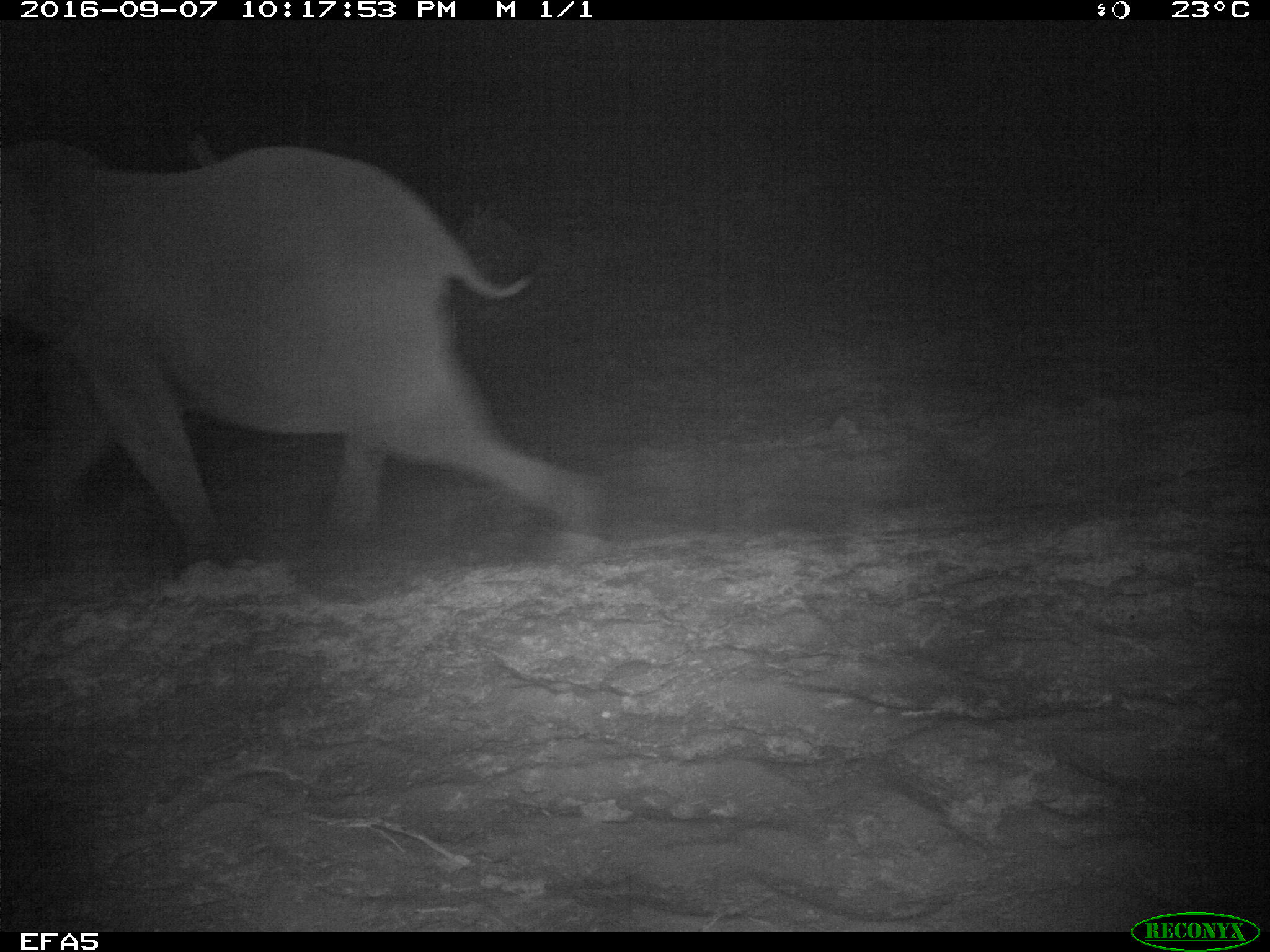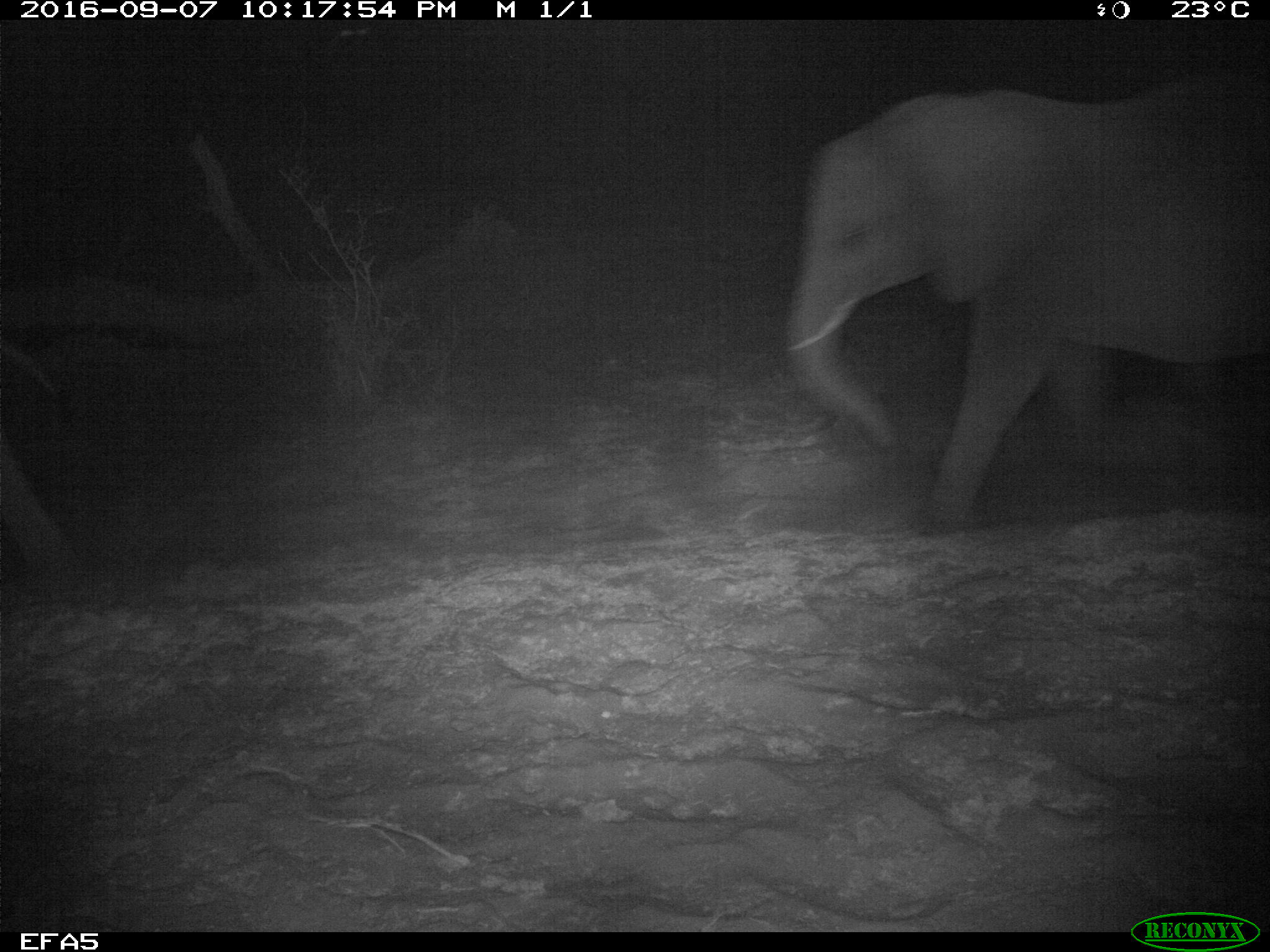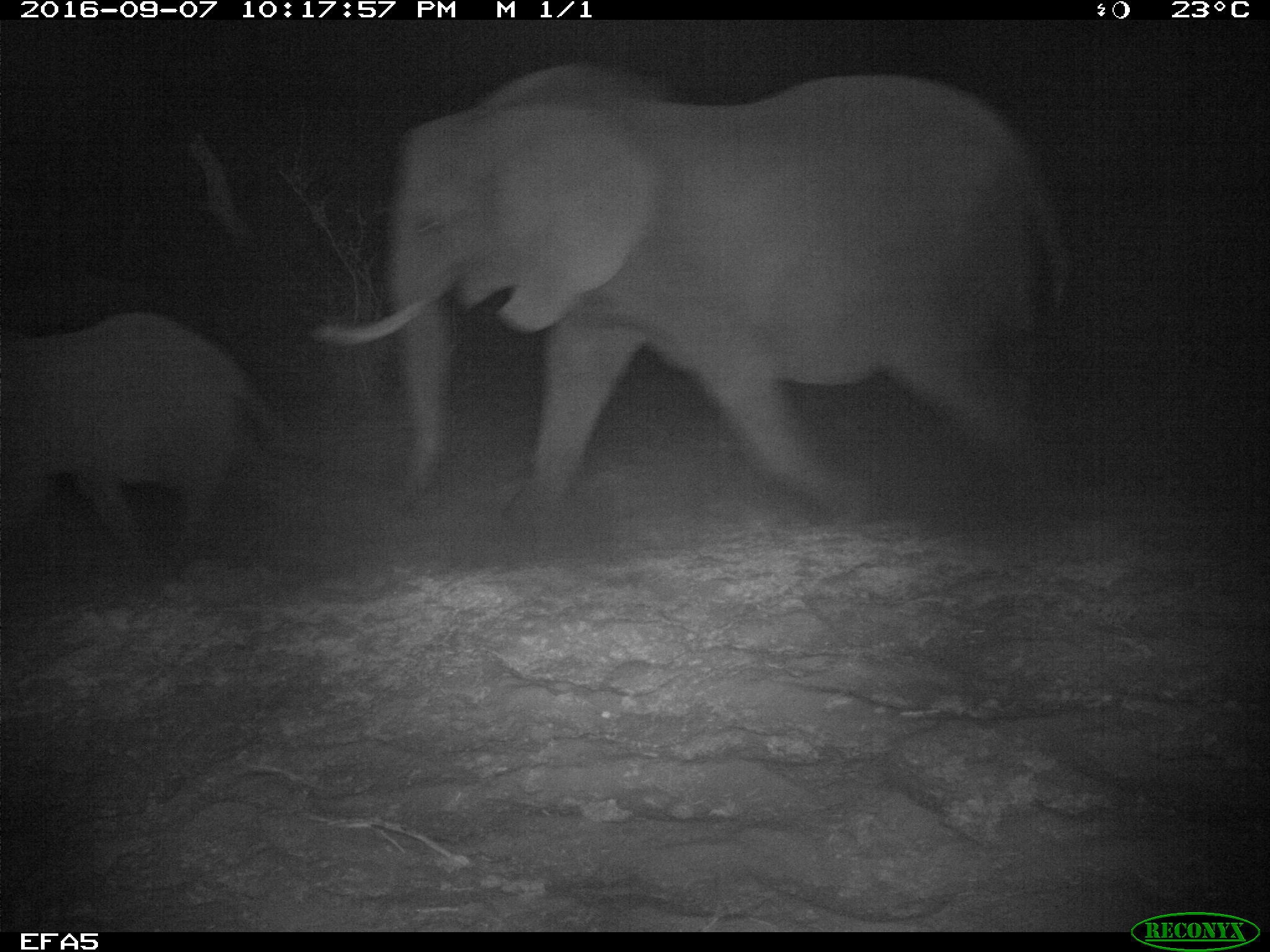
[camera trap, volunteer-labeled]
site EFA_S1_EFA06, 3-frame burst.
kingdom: Animalia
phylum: Chordata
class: Mammalia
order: Proboscidea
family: Elephantidae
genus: Loxodonta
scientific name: Loxodonta africana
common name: african bush elephant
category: elephant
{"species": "elephant (african bush elephant) (Loxodonta africana)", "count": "4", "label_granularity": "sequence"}